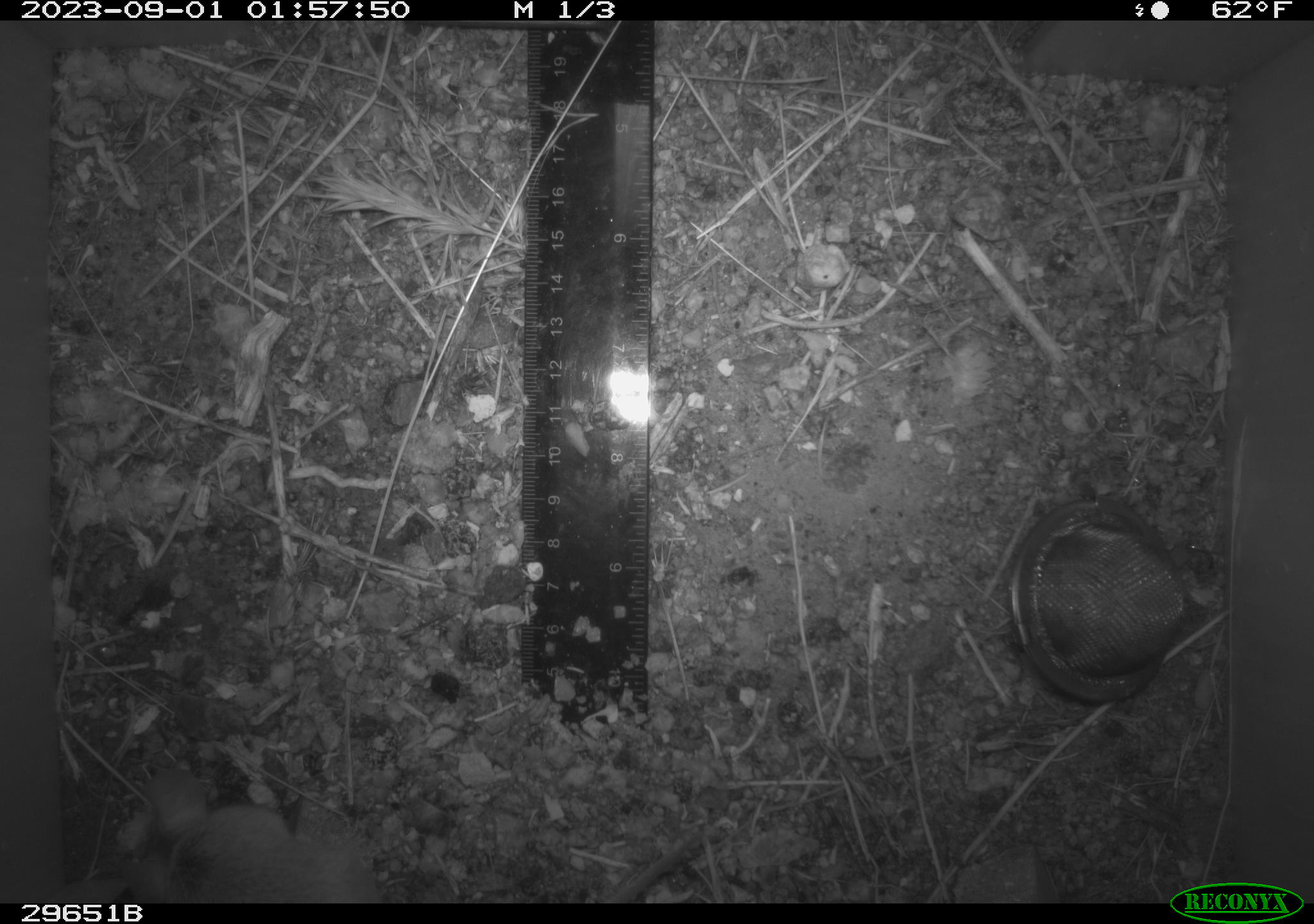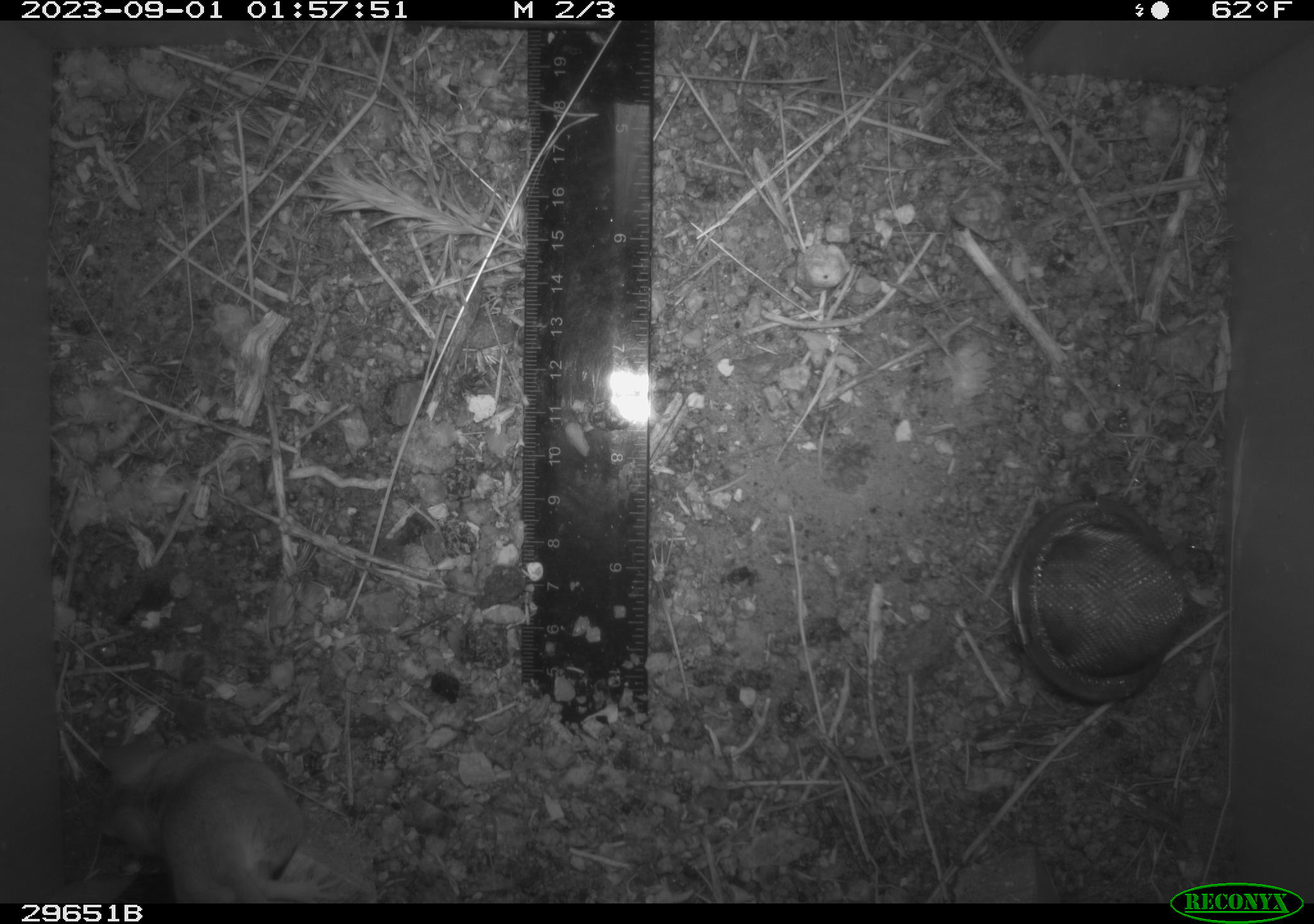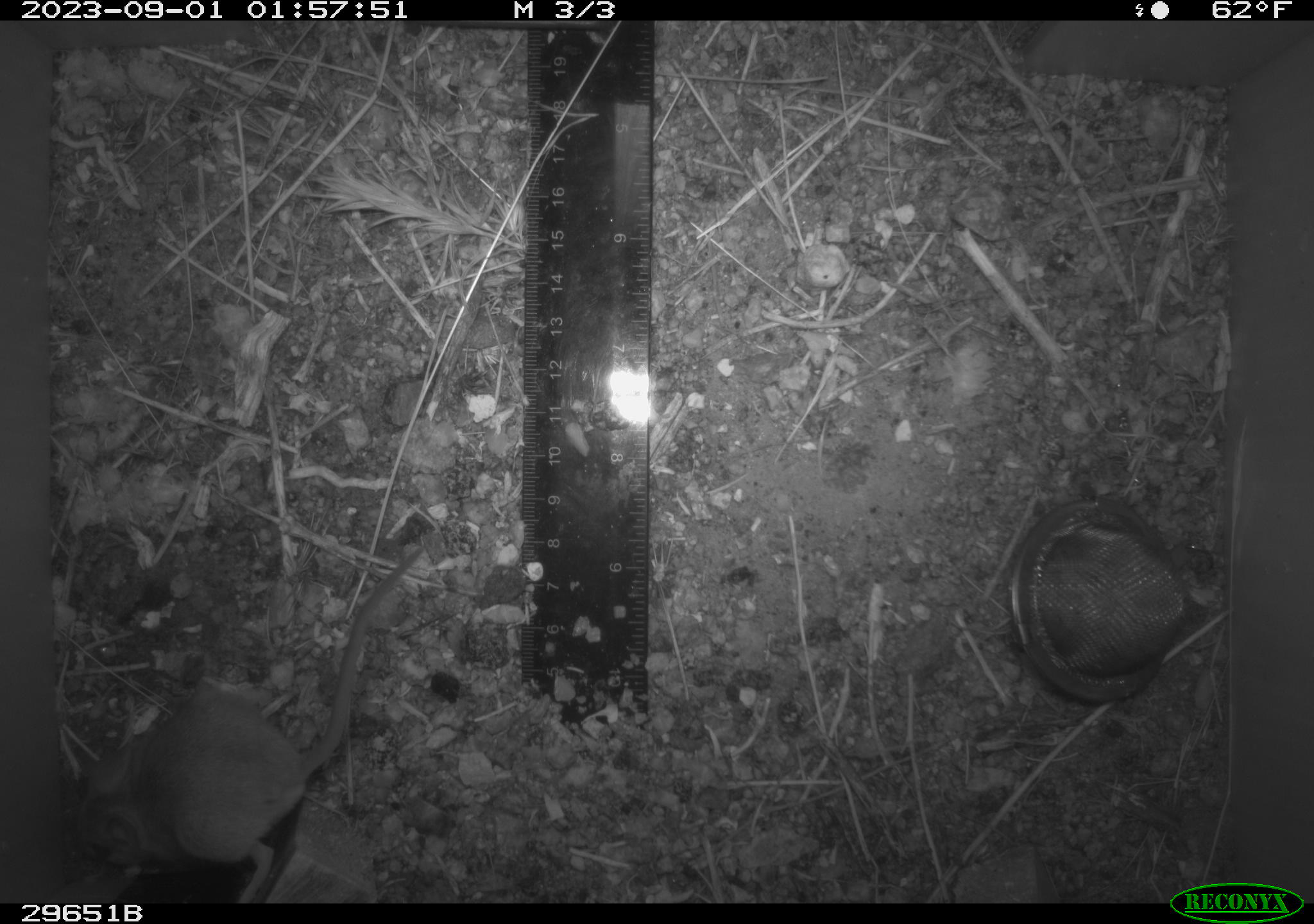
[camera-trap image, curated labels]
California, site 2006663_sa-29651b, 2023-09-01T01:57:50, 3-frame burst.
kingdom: Animalia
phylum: Chordata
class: Mammalia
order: Rodentia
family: Cricetidae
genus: Peromyscus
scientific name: Peromyscus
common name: deer mice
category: peromyscus species